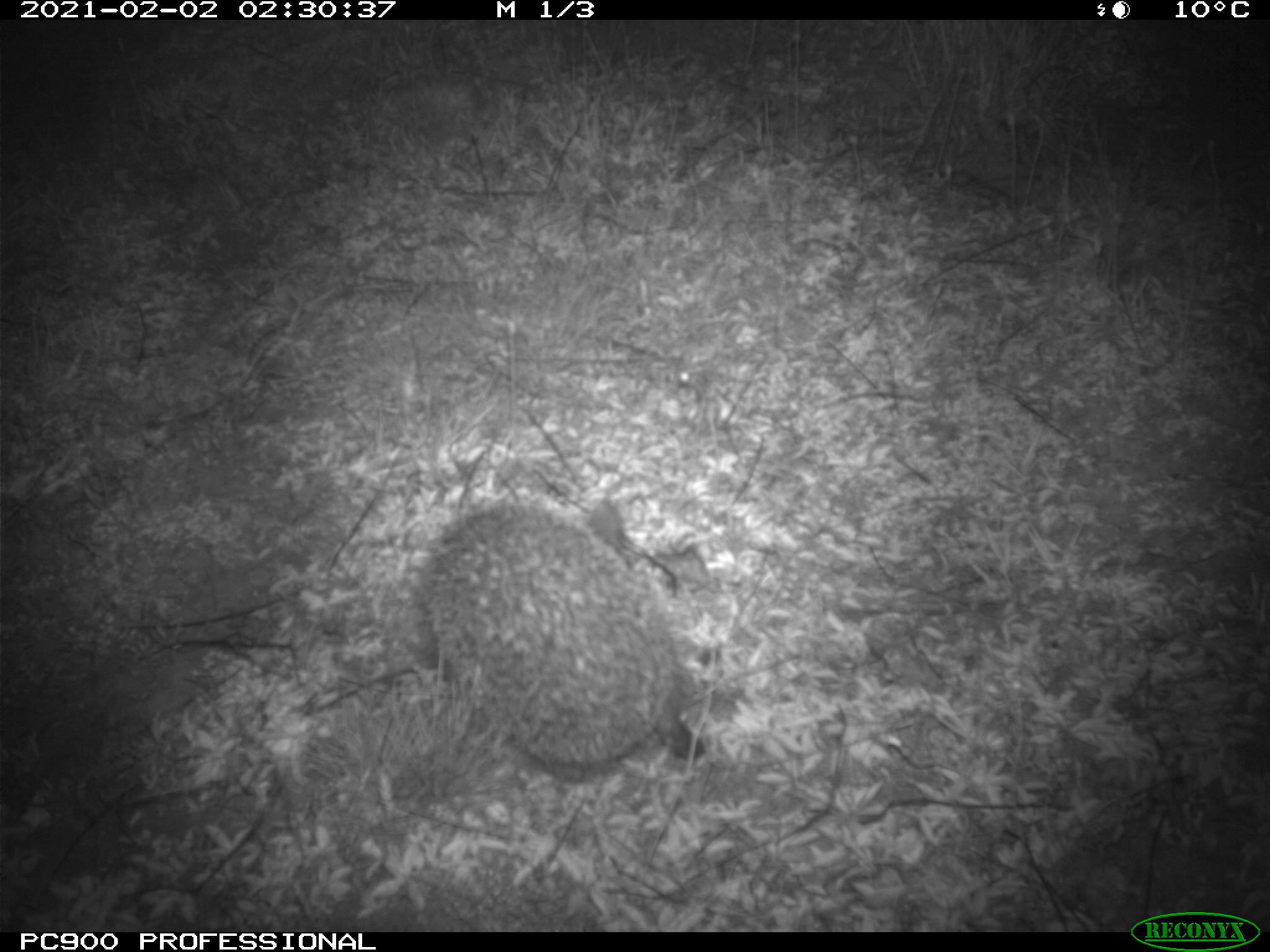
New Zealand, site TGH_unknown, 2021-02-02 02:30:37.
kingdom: Animalia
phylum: Chordata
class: Mammalia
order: Eulipotyphla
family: Erinaceidae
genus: Erinaceus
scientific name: Erinaceus europaeus europaeus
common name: european hedgehog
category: hedgehog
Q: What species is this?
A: Hedgehog (european hedgehog) (Erinaceus europaeus europaeus).